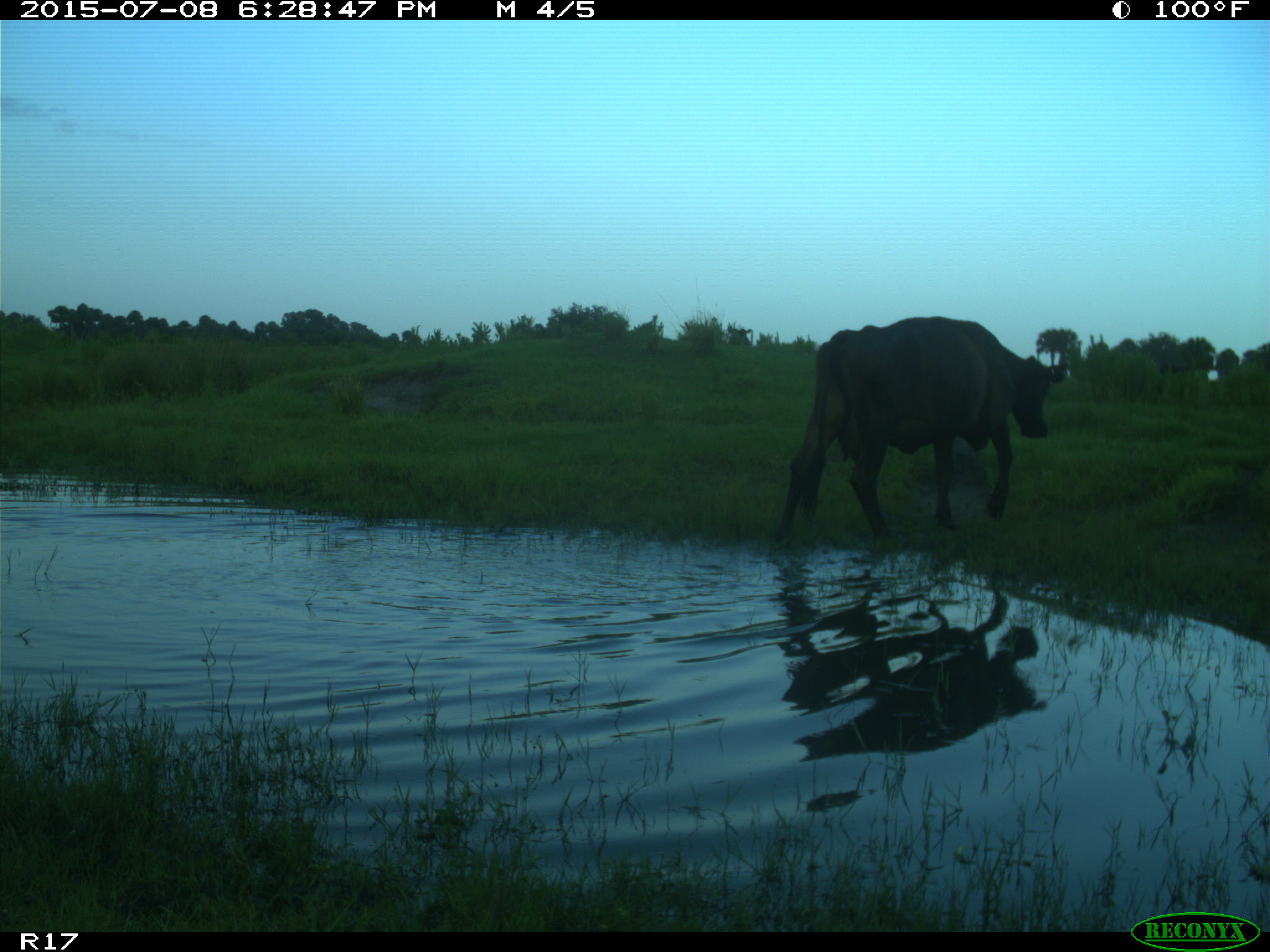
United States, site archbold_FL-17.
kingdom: Animalia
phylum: Chordata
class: Mammalia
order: Artiodactyla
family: Bovidae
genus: Bos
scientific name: Bos taurus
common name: domestic cow